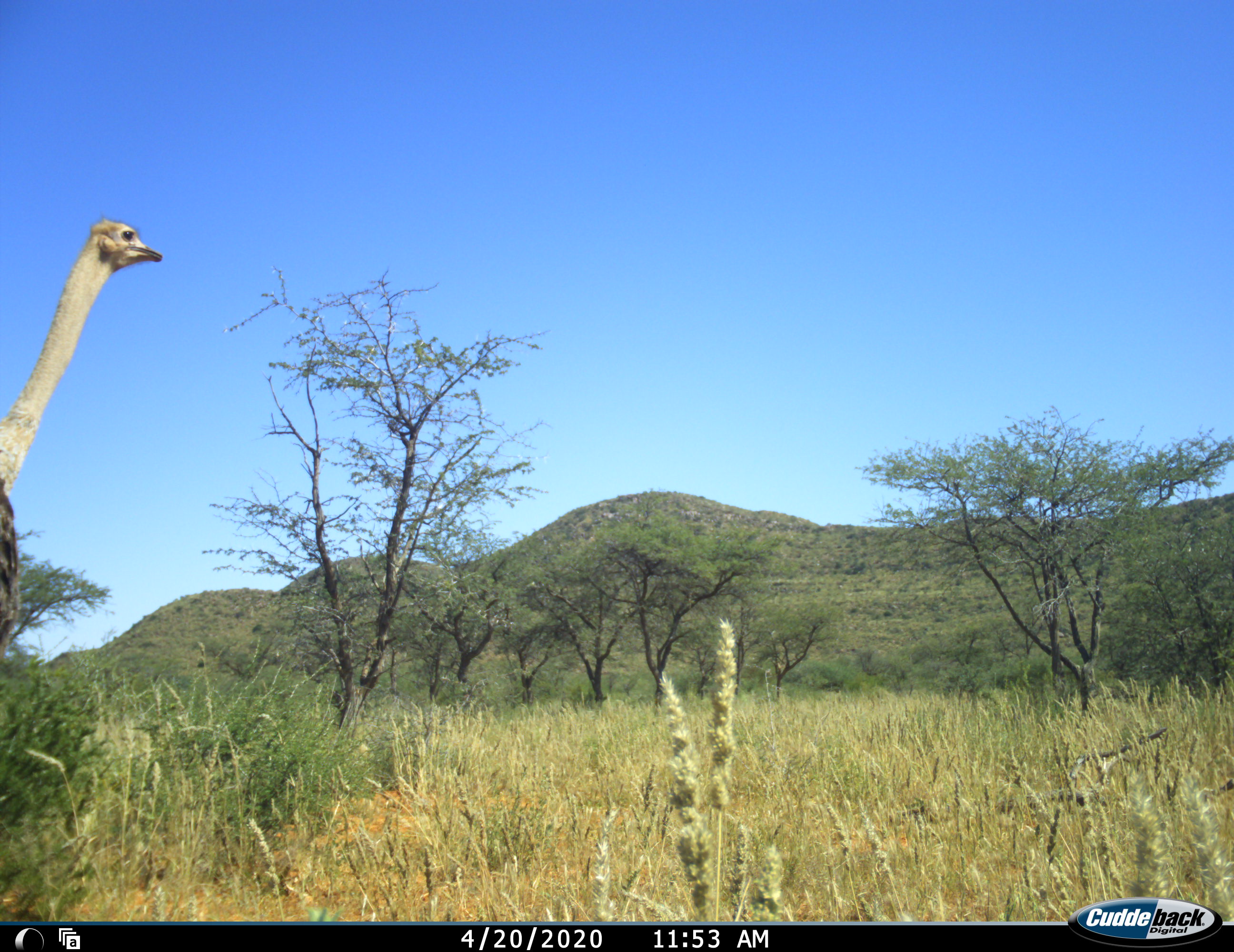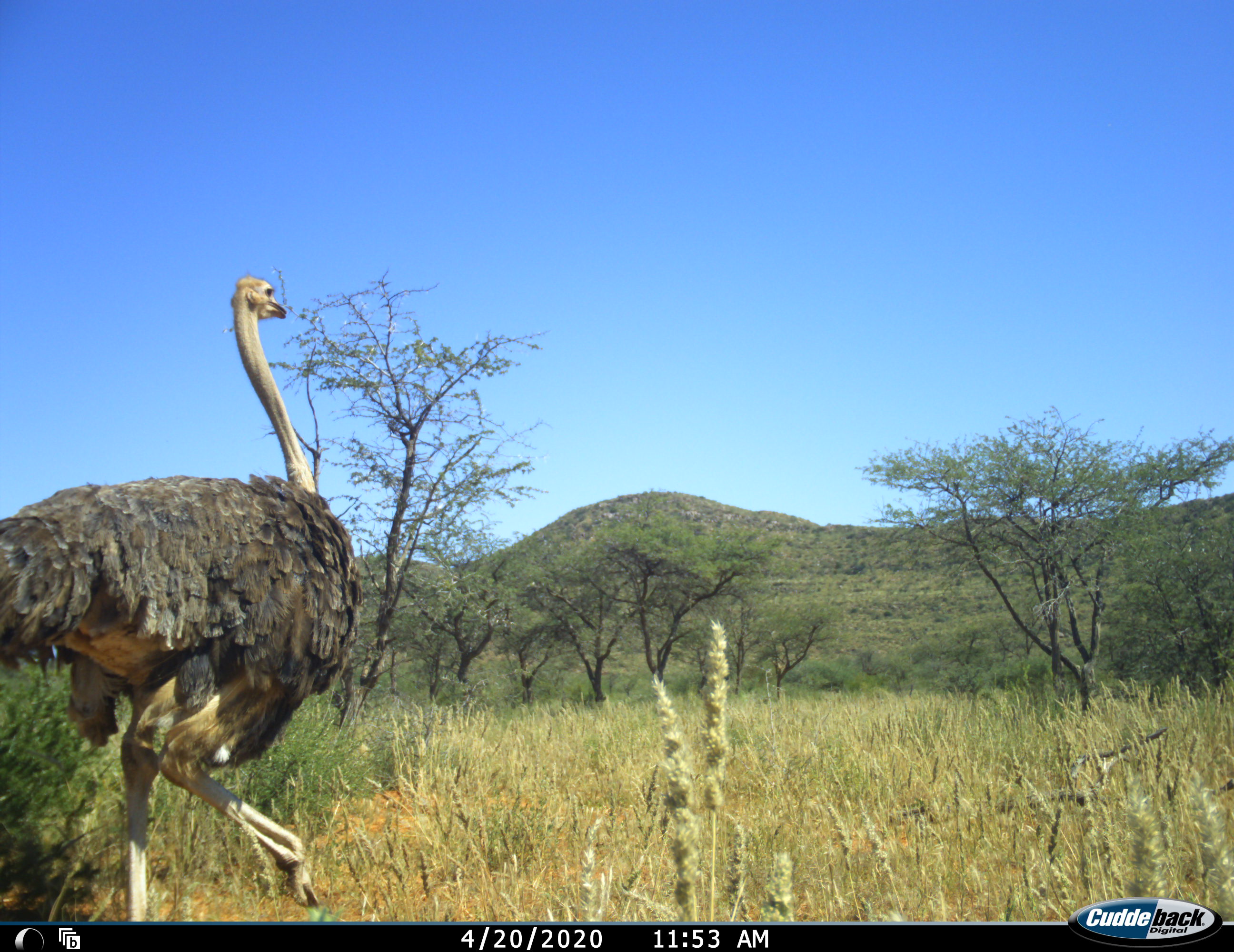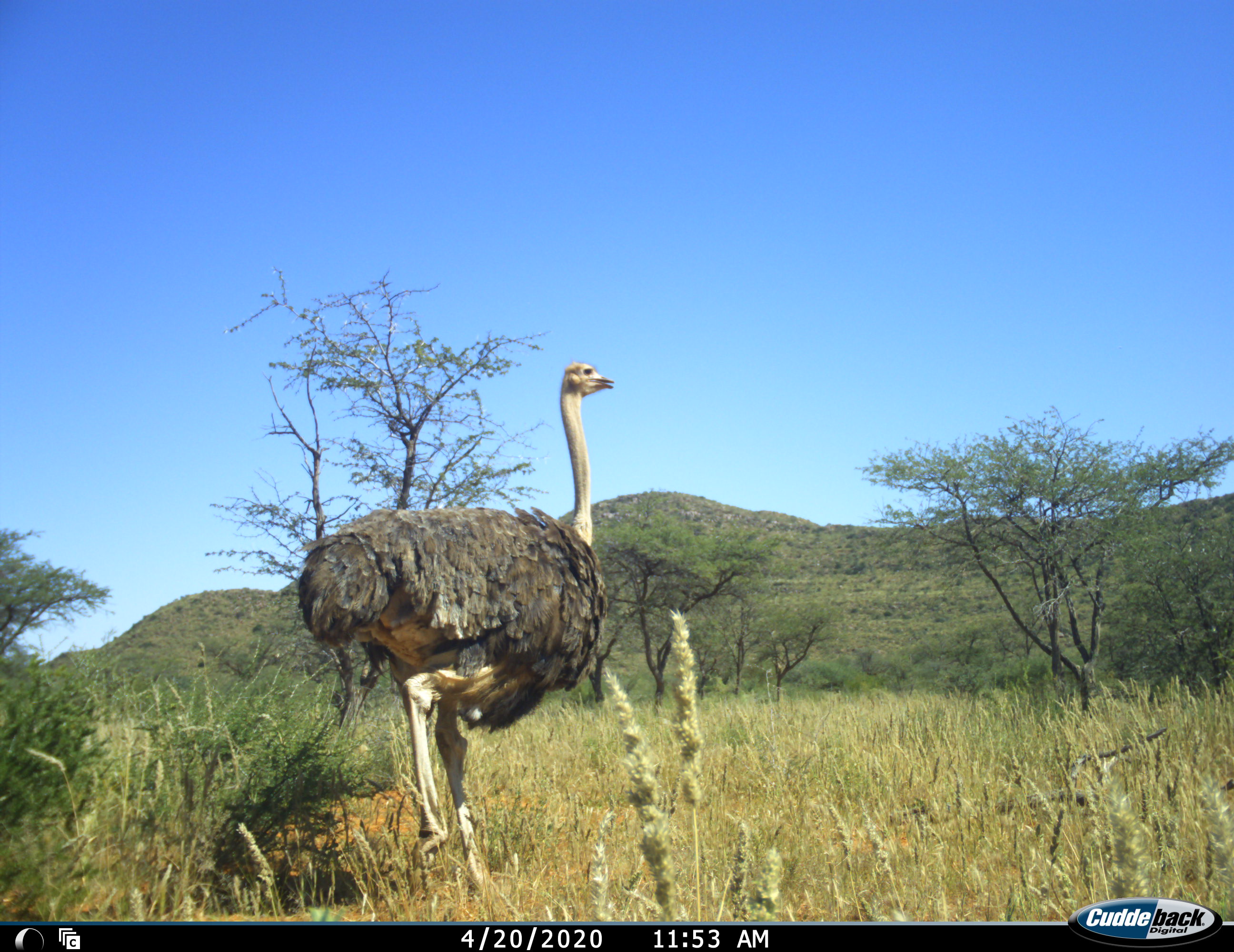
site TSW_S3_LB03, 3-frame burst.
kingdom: Animalia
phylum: Chordata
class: Aves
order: Struthioniformes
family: Struthionidae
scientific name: Struthionidae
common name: ostrich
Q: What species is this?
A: Ostrich (Struthionidae).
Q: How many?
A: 1.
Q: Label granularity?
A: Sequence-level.